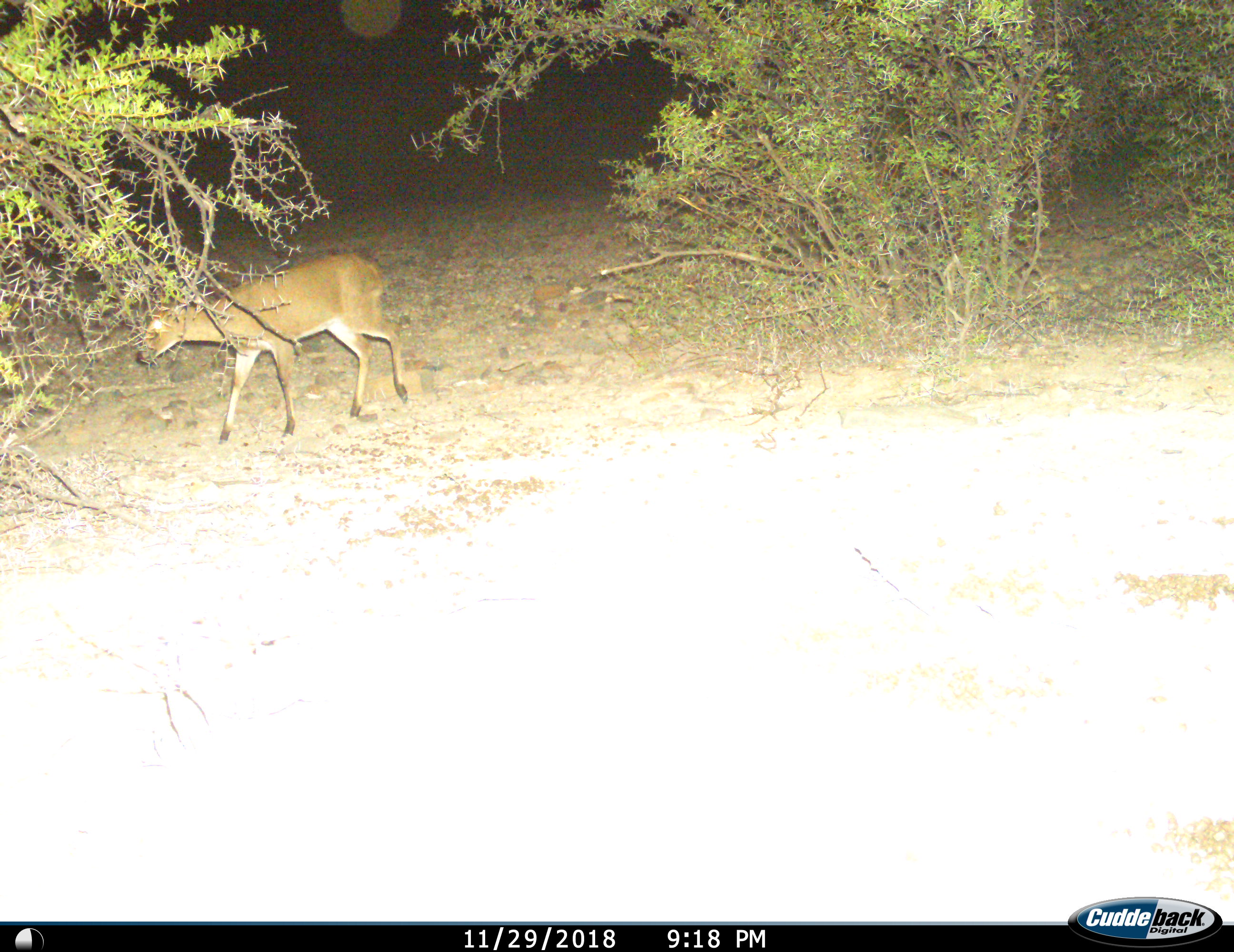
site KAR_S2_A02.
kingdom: Animalia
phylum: Chordata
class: Mammalia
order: Artiodactyla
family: Bovidae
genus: Sylvicapra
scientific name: Sylvicapra grimmia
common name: common duiker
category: duikercommongrey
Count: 1.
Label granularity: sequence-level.